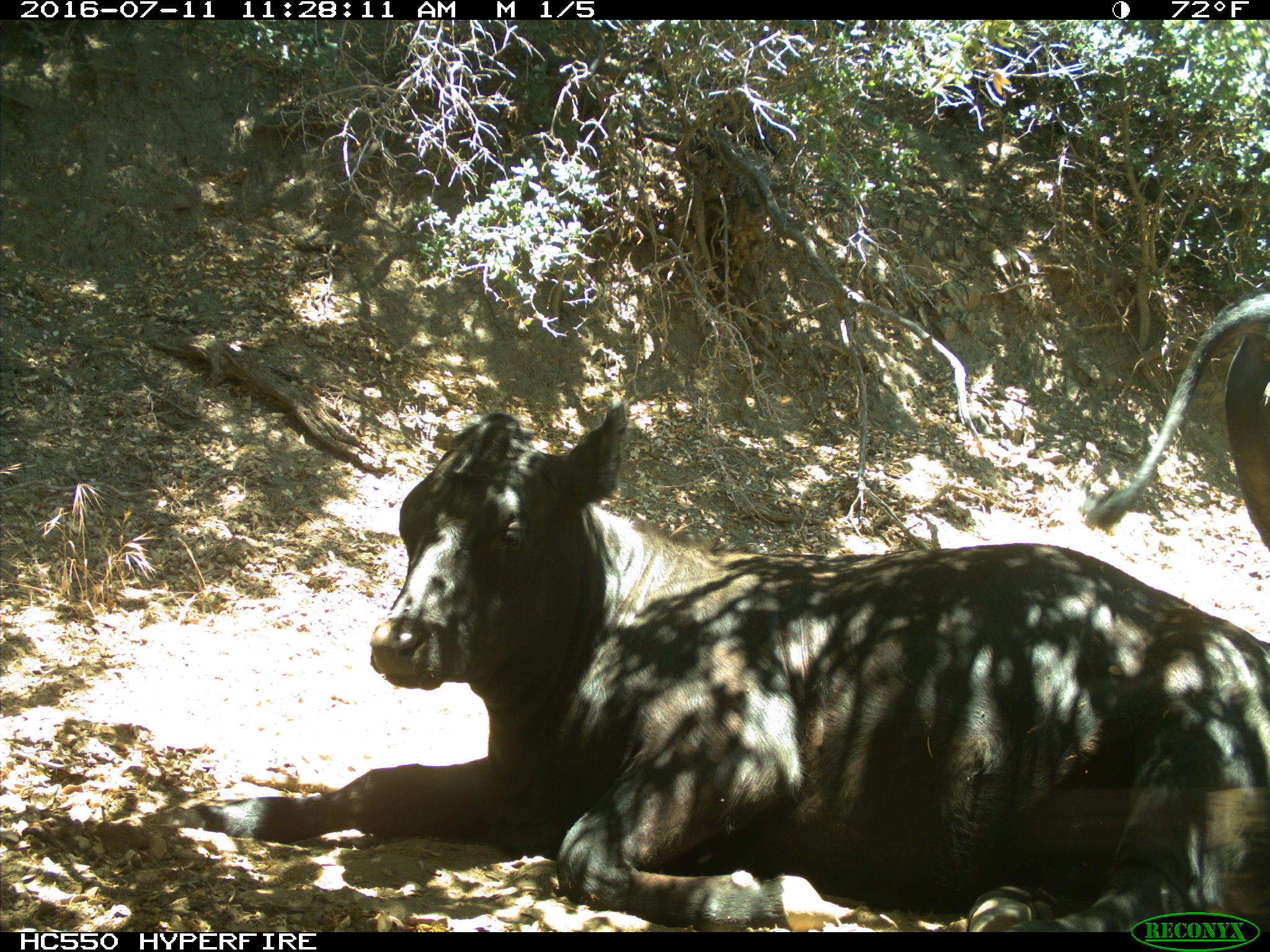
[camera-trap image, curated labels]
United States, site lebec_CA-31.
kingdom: Animalia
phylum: Chordata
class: Mammalia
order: Artiodactyla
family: Bovidae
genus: Bos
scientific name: Bos taurus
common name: domestic cow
Bos taurus (domestic cow).